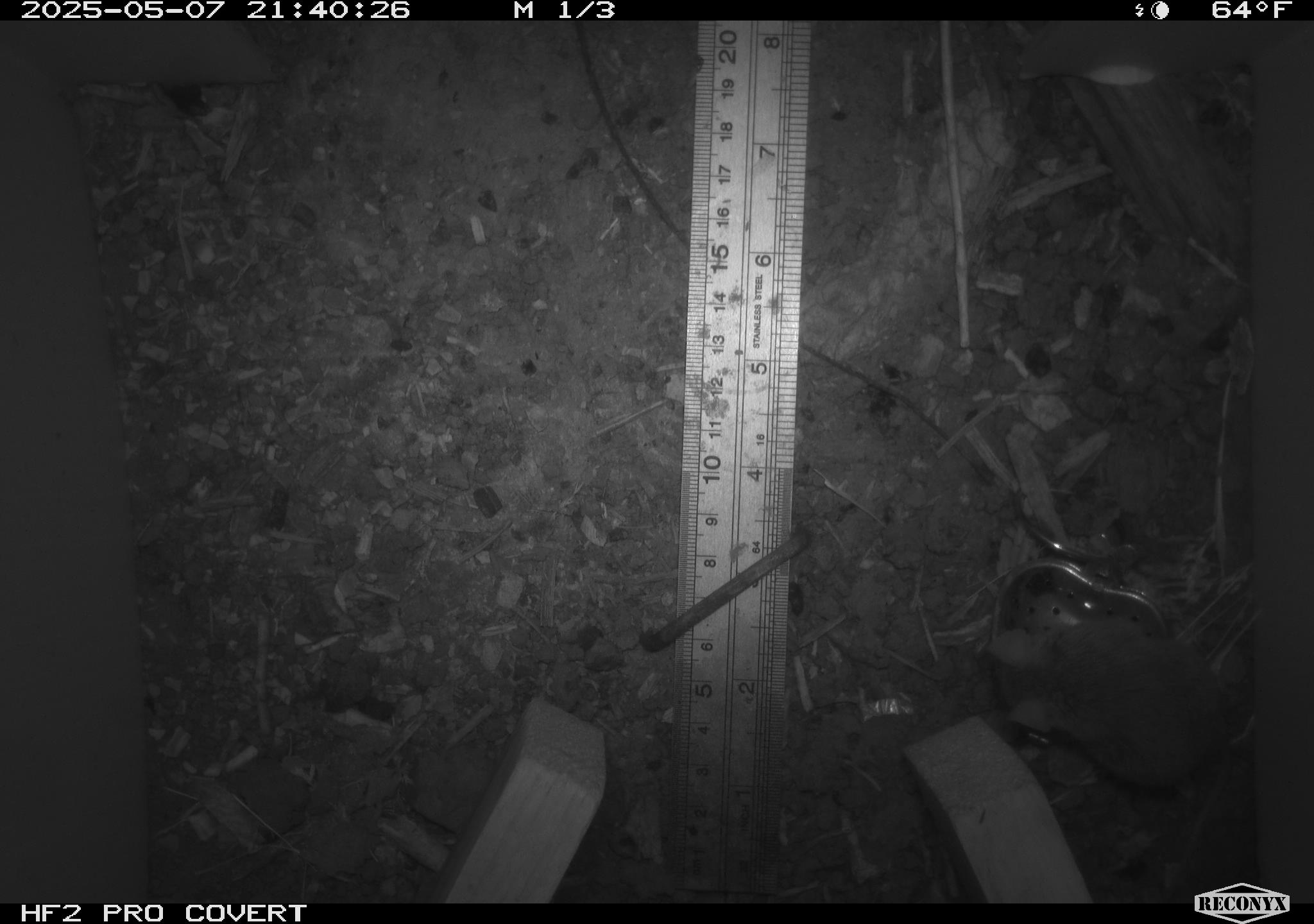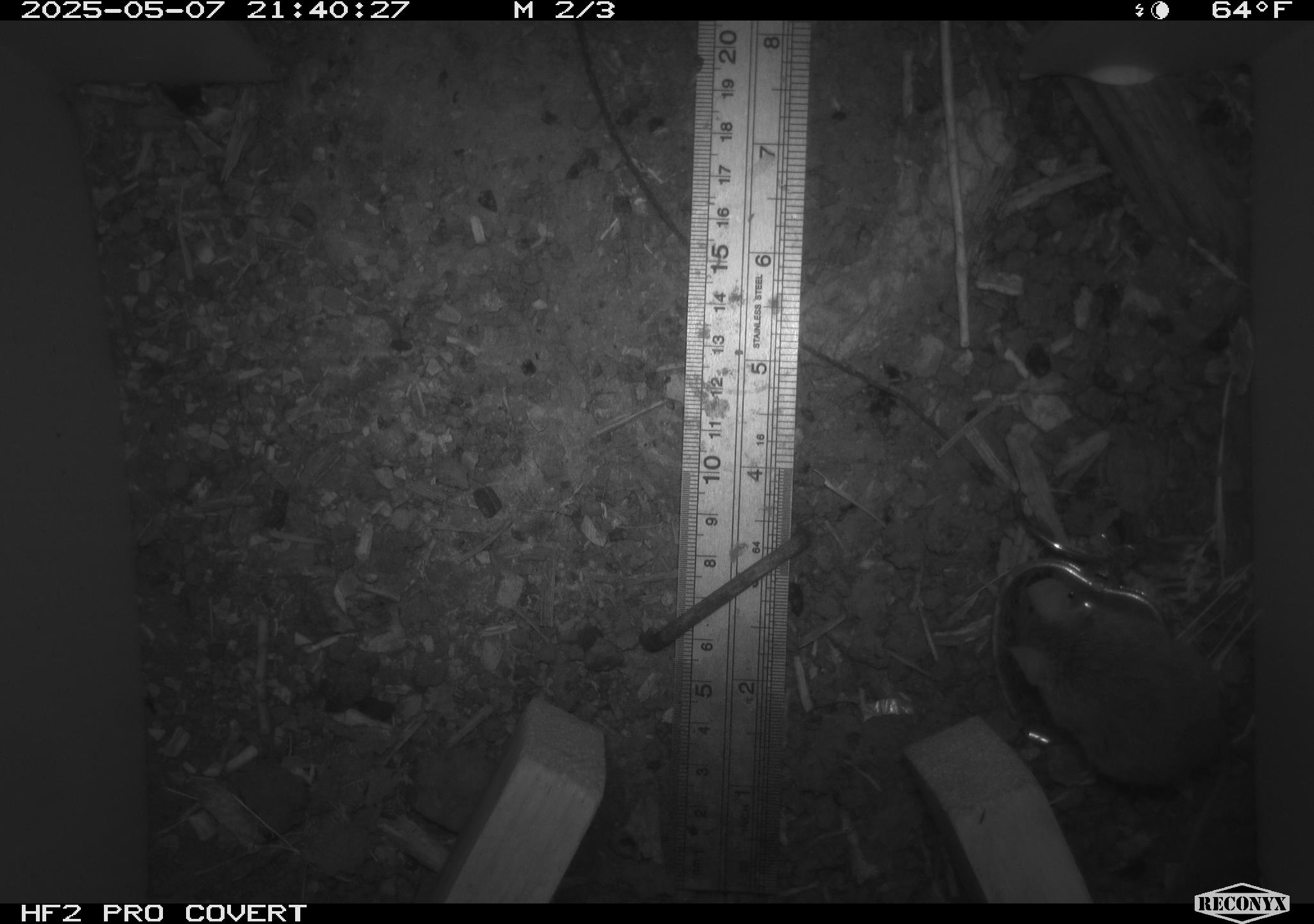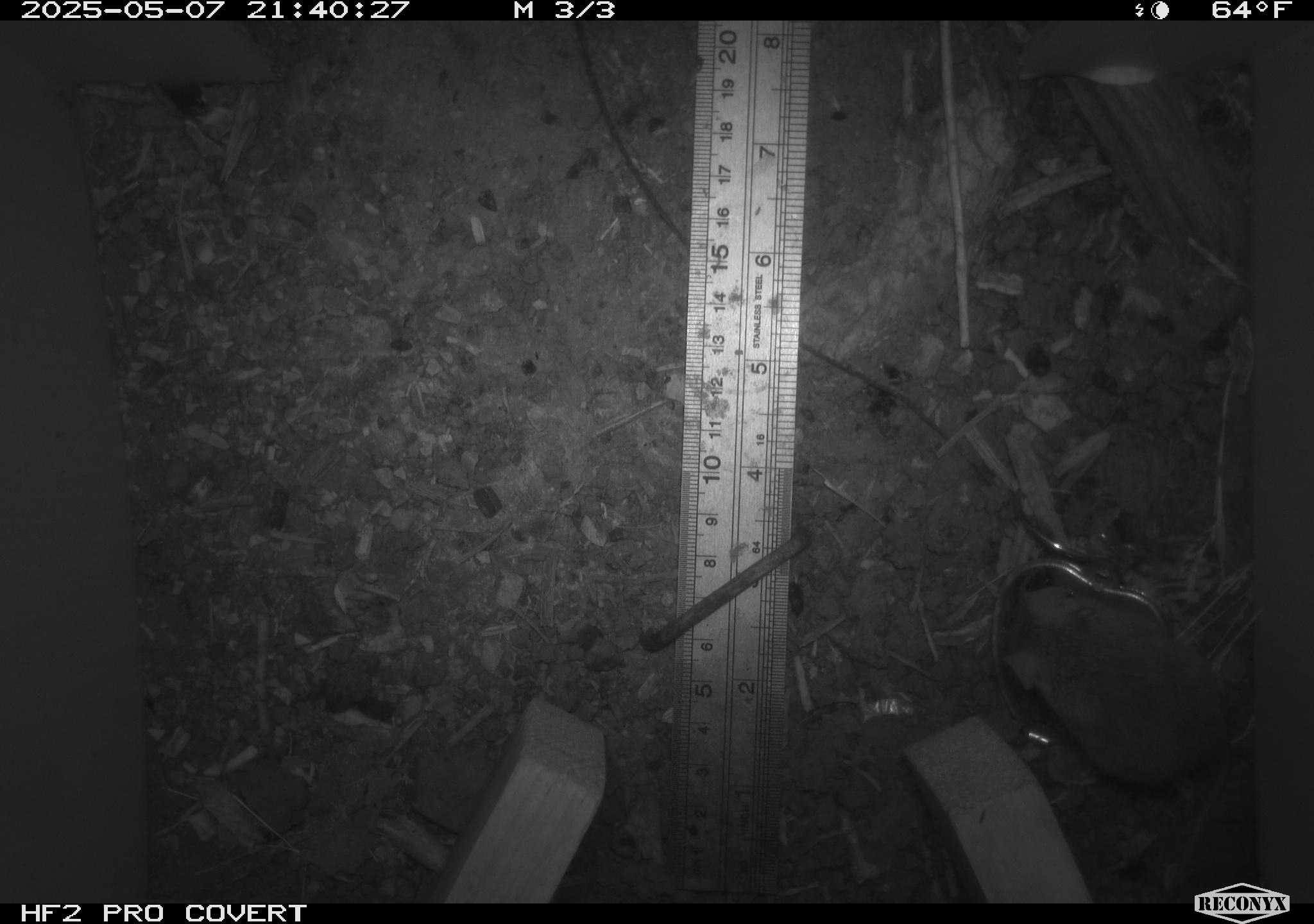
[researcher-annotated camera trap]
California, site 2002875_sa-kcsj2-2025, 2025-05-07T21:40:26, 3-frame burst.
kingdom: Animalia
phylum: Chordata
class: Mammalia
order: Rodentia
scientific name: Rodentia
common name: rodent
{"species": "rodent (Rodentia)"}